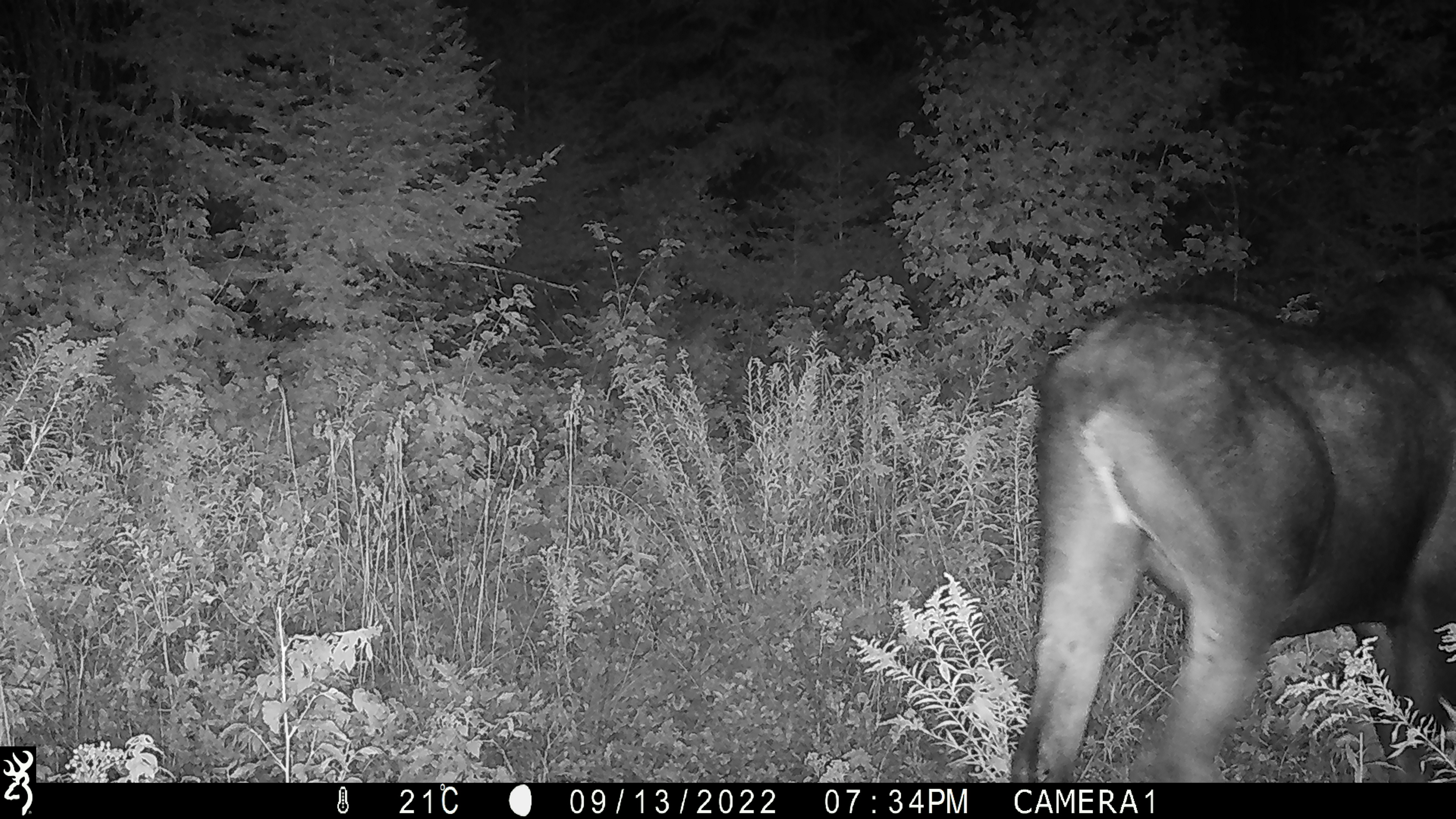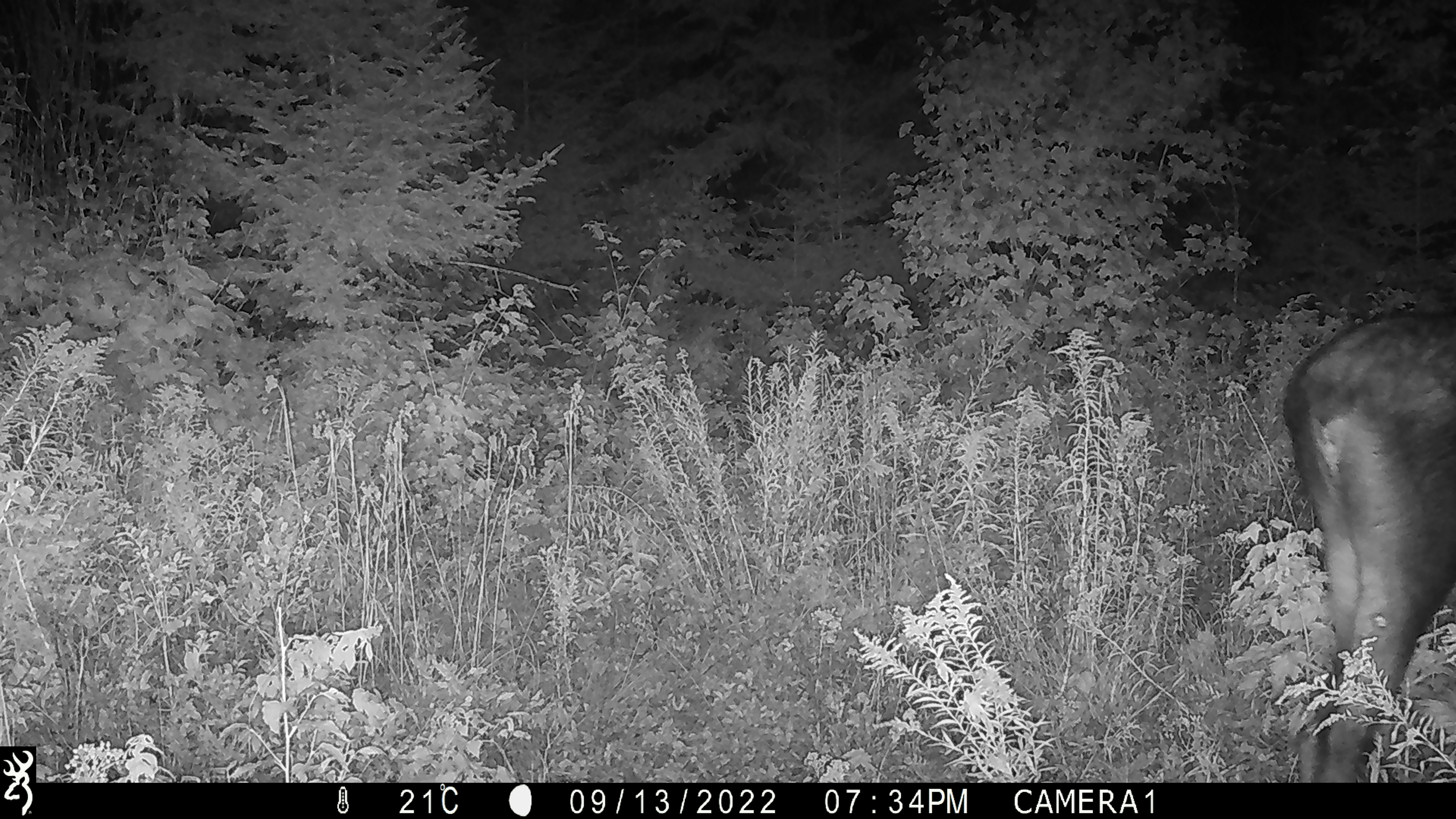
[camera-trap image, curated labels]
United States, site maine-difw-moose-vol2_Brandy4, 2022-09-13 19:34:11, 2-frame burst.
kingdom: Animalia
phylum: Chordata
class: Mammalia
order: Artiodactyla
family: Cervidae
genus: Alces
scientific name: Alces alces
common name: moose